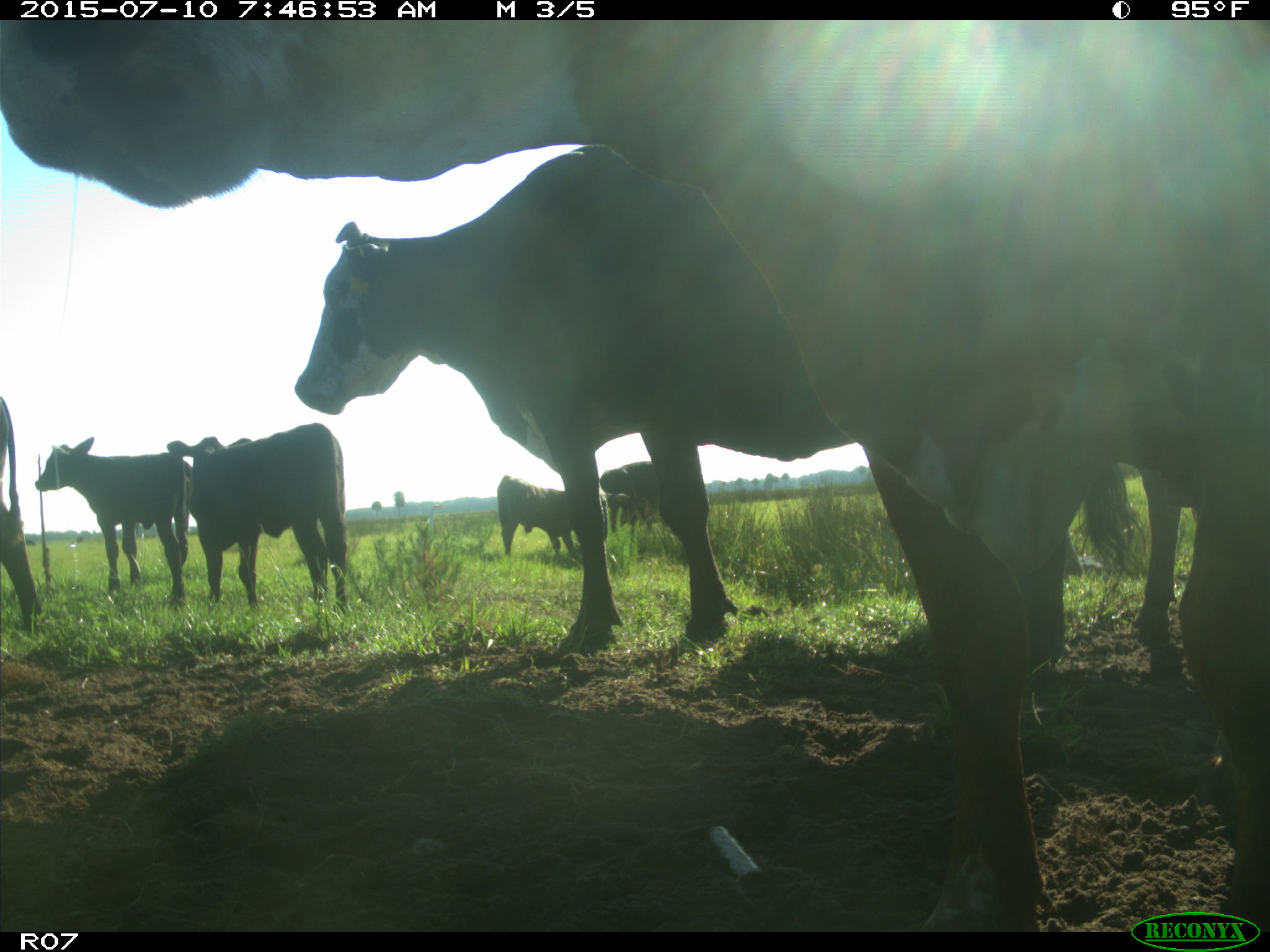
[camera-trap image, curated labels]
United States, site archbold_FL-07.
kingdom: Animalia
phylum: Chordata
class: Mammalia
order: Artiodactyla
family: Bovidae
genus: Bos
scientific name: Bos taurus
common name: domestic cow